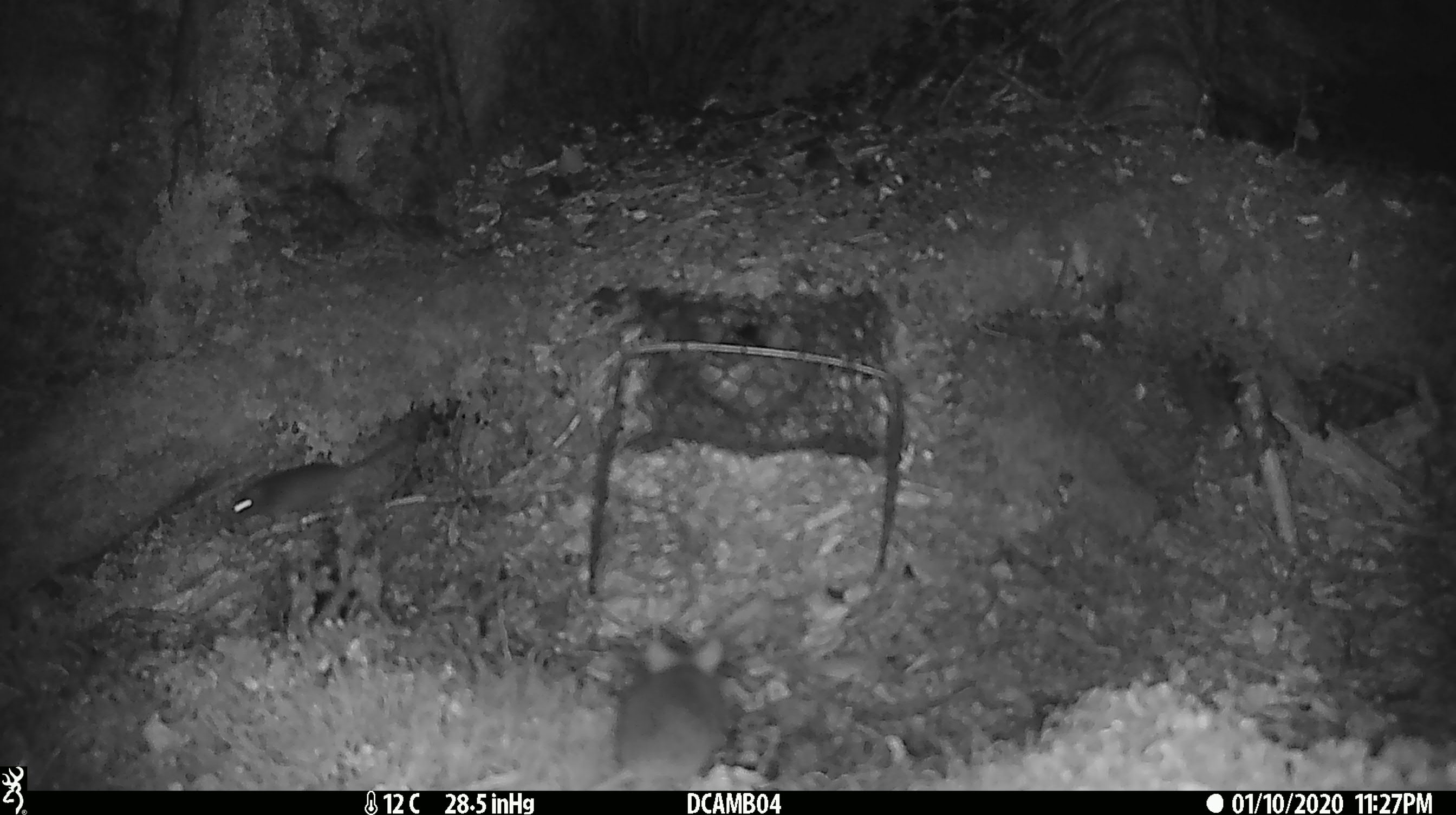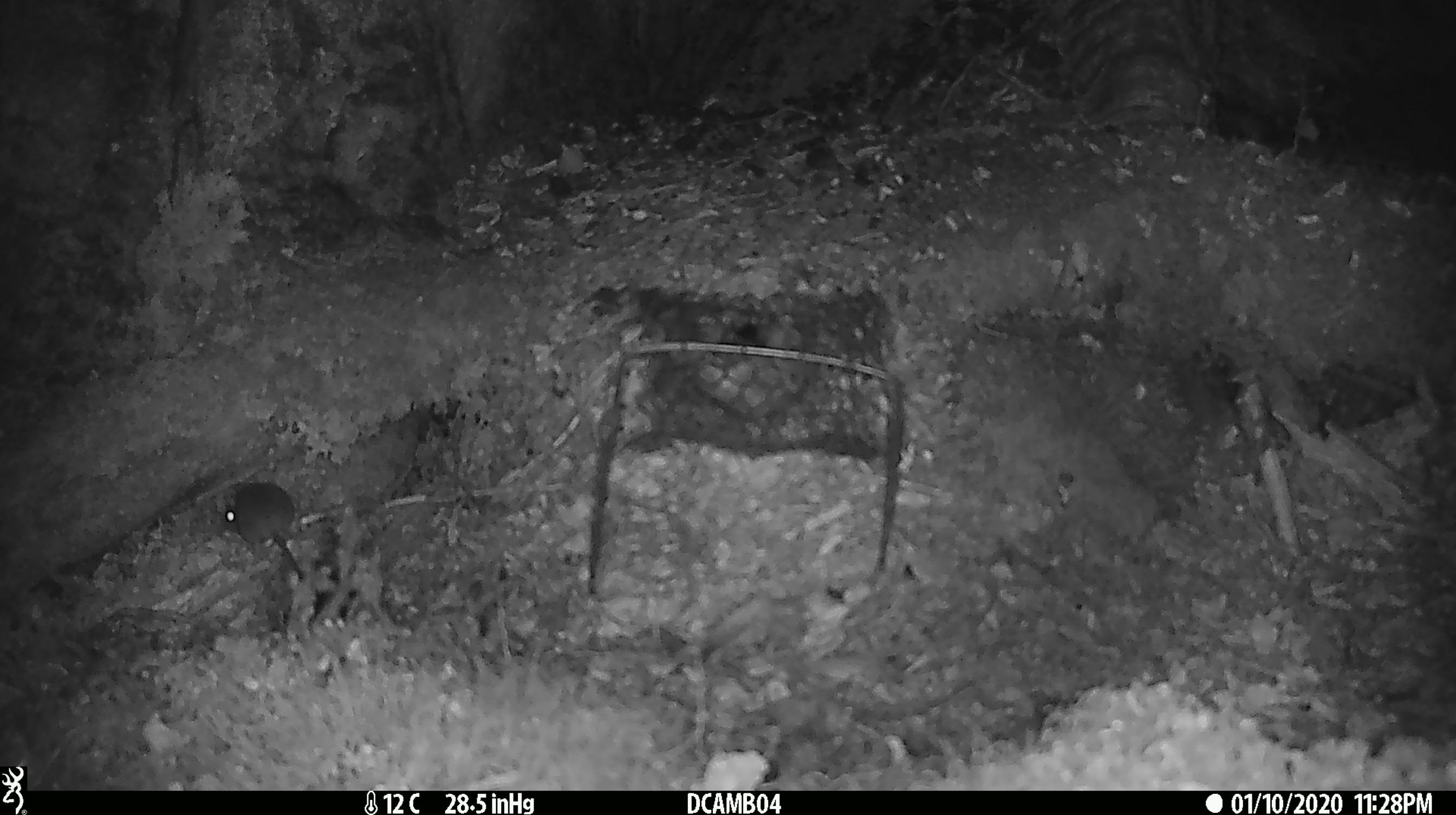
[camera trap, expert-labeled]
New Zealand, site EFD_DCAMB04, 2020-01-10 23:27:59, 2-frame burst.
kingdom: Animalia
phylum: Chordata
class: Mammalia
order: Rodentia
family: Muridae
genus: Mus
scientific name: Mus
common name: mouse